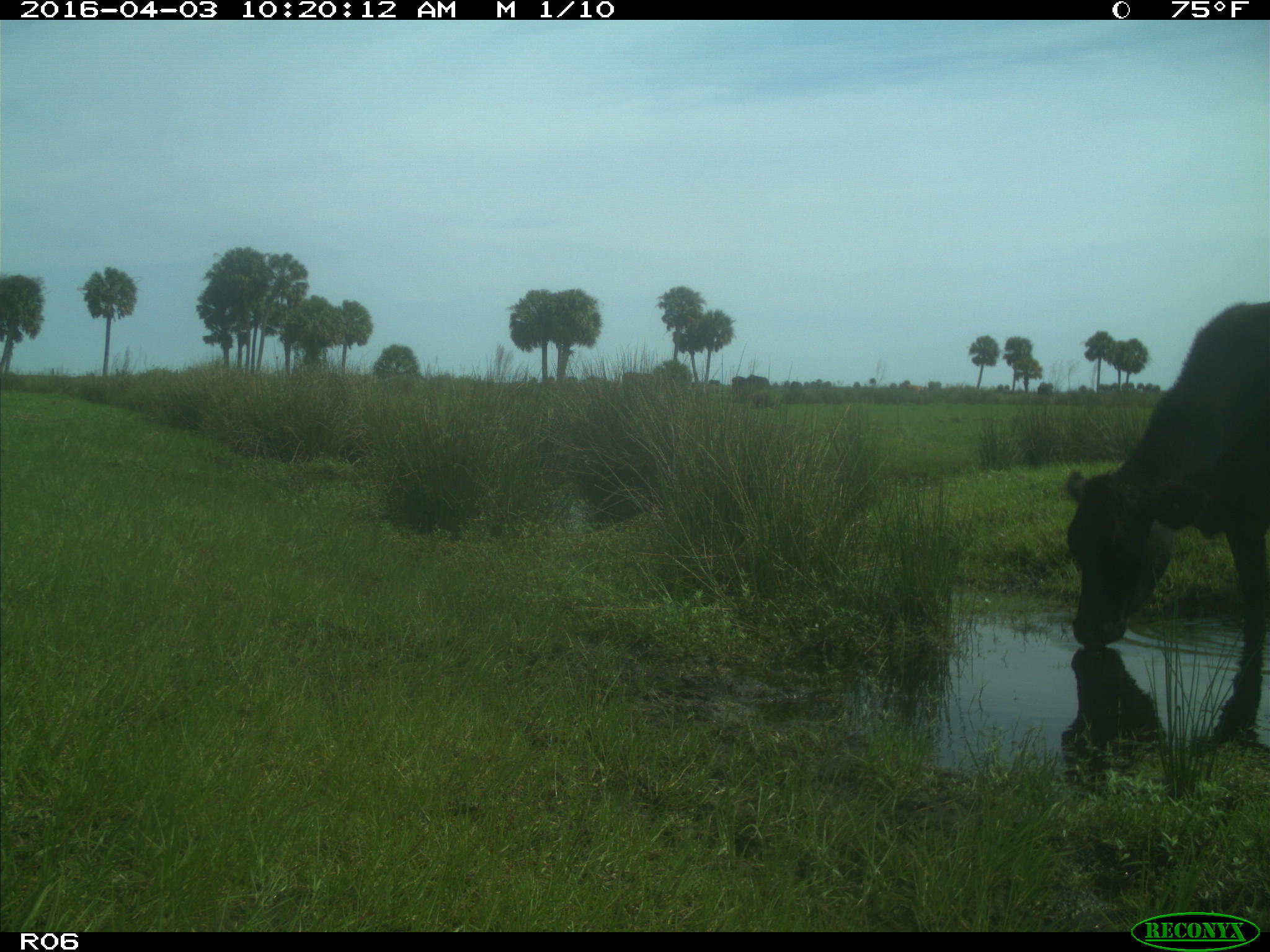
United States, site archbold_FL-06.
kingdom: Animalia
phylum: Chordata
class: Mammalia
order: Artiodactyla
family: Bovidae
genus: Bos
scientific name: Bos taurus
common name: domestic cow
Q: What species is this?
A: Bos taurus (domestic cow).